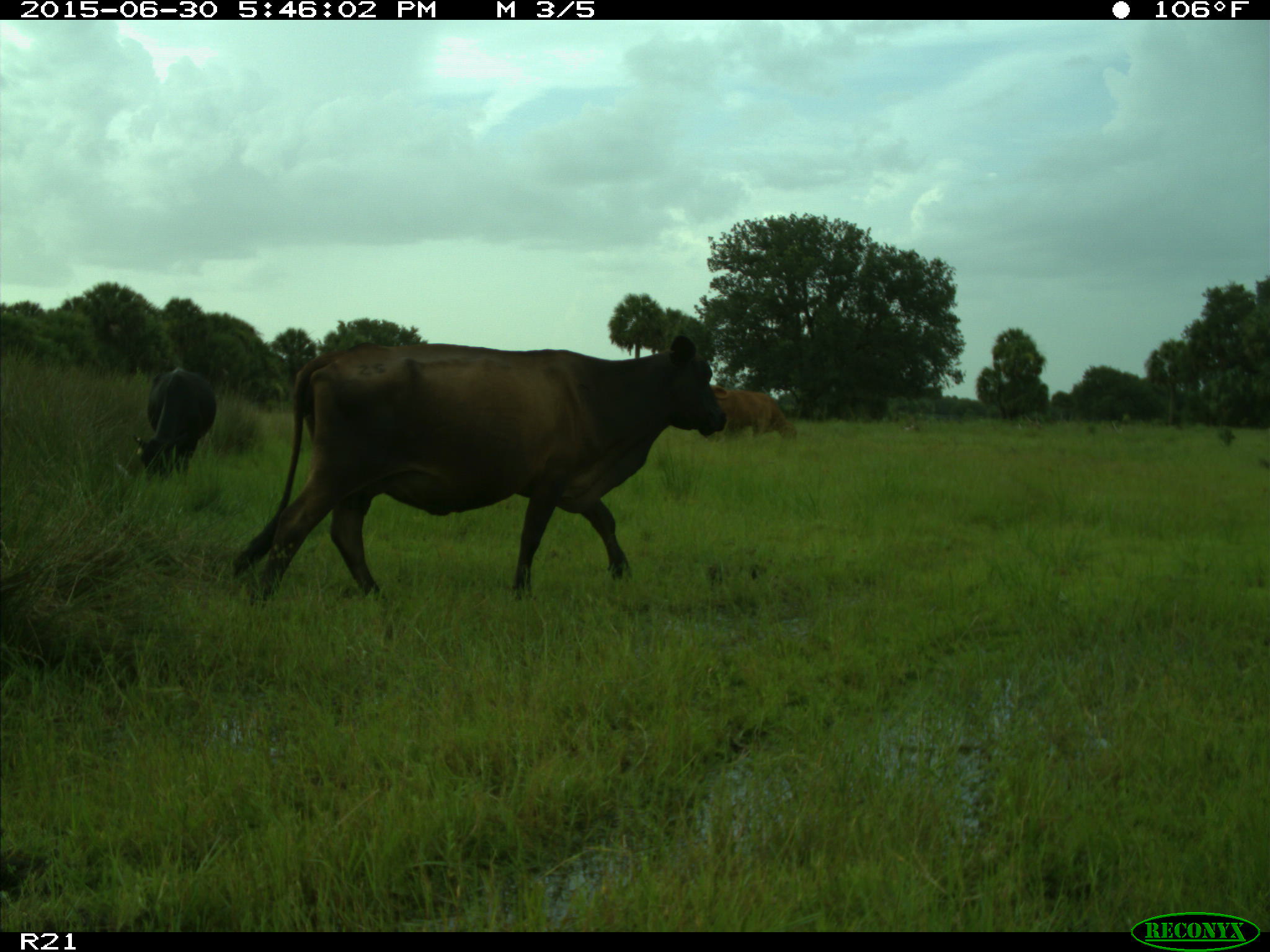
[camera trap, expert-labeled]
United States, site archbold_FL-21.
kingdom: Animalia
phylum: Chordata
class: Mammalia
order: Artiodactyla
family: Bovidae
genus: Bos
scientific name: Bos taurus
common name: domestic cow